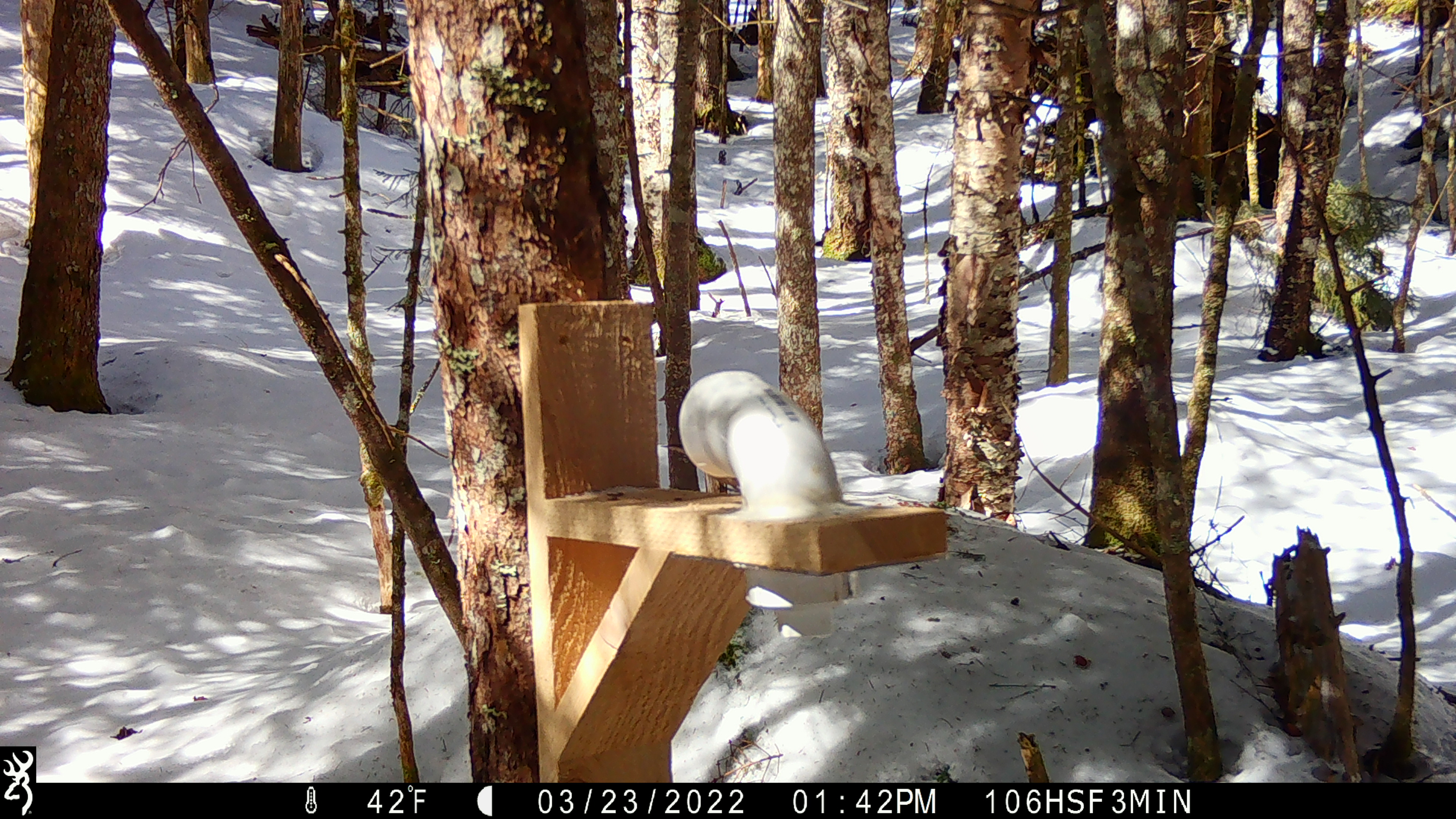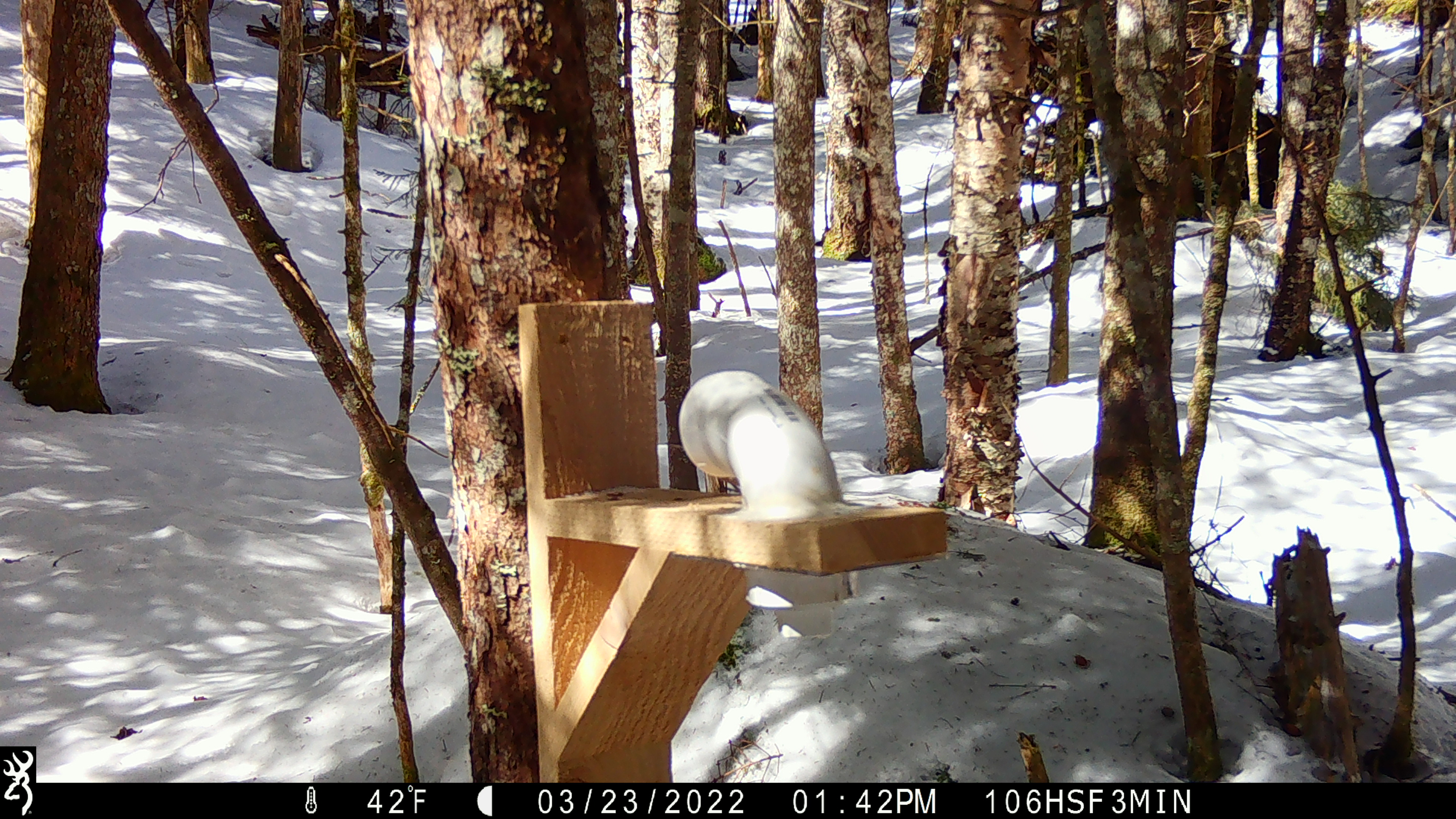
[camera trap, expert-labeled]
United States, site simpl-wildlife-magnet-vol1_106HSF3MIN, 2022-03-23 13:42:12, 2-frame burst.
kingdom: Animalia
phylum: Chordata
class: Aves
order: Passeriformes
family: Sittidae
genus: Sitta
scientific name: Sitta canadensis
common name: red-breasted nuthatch